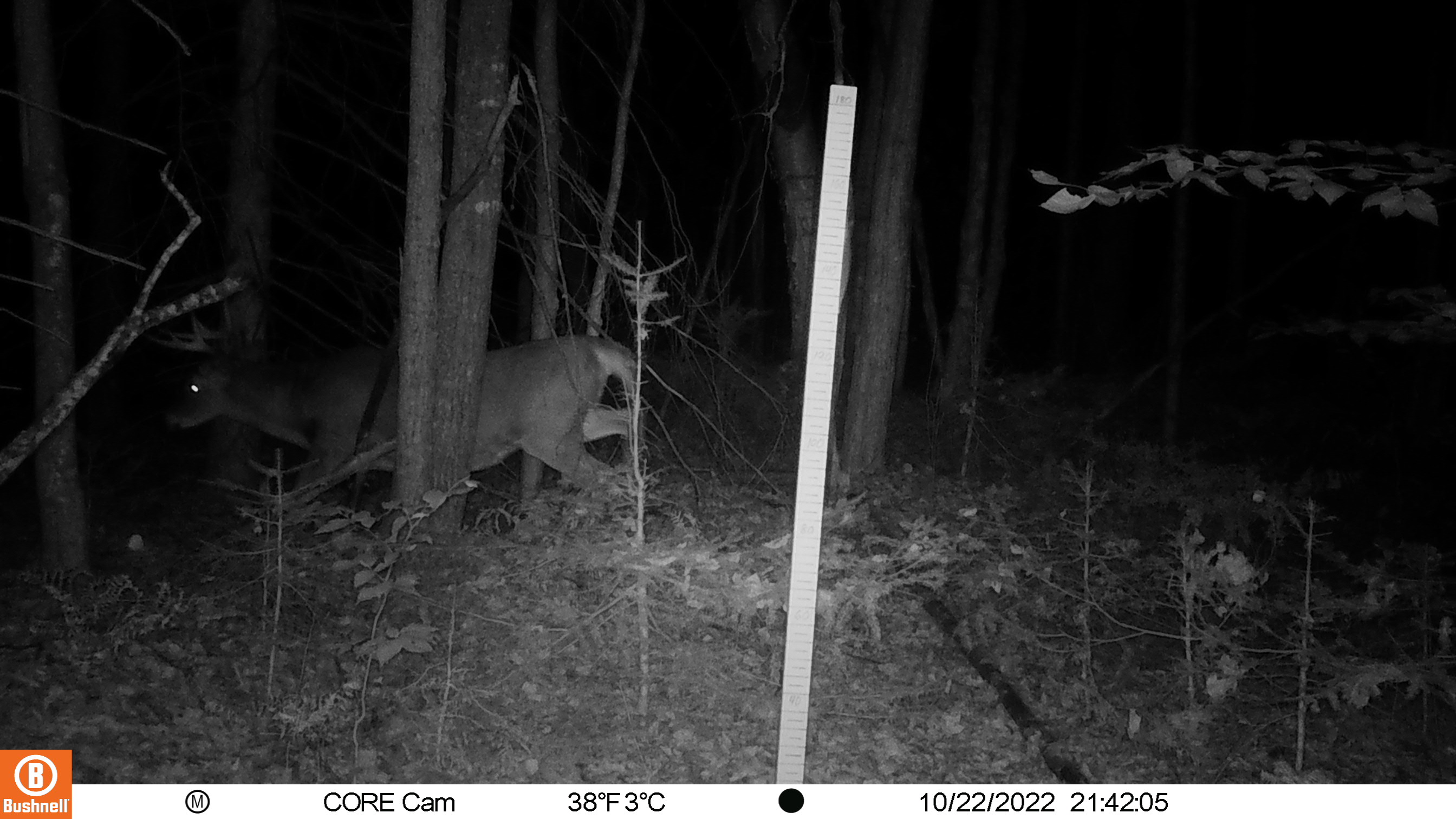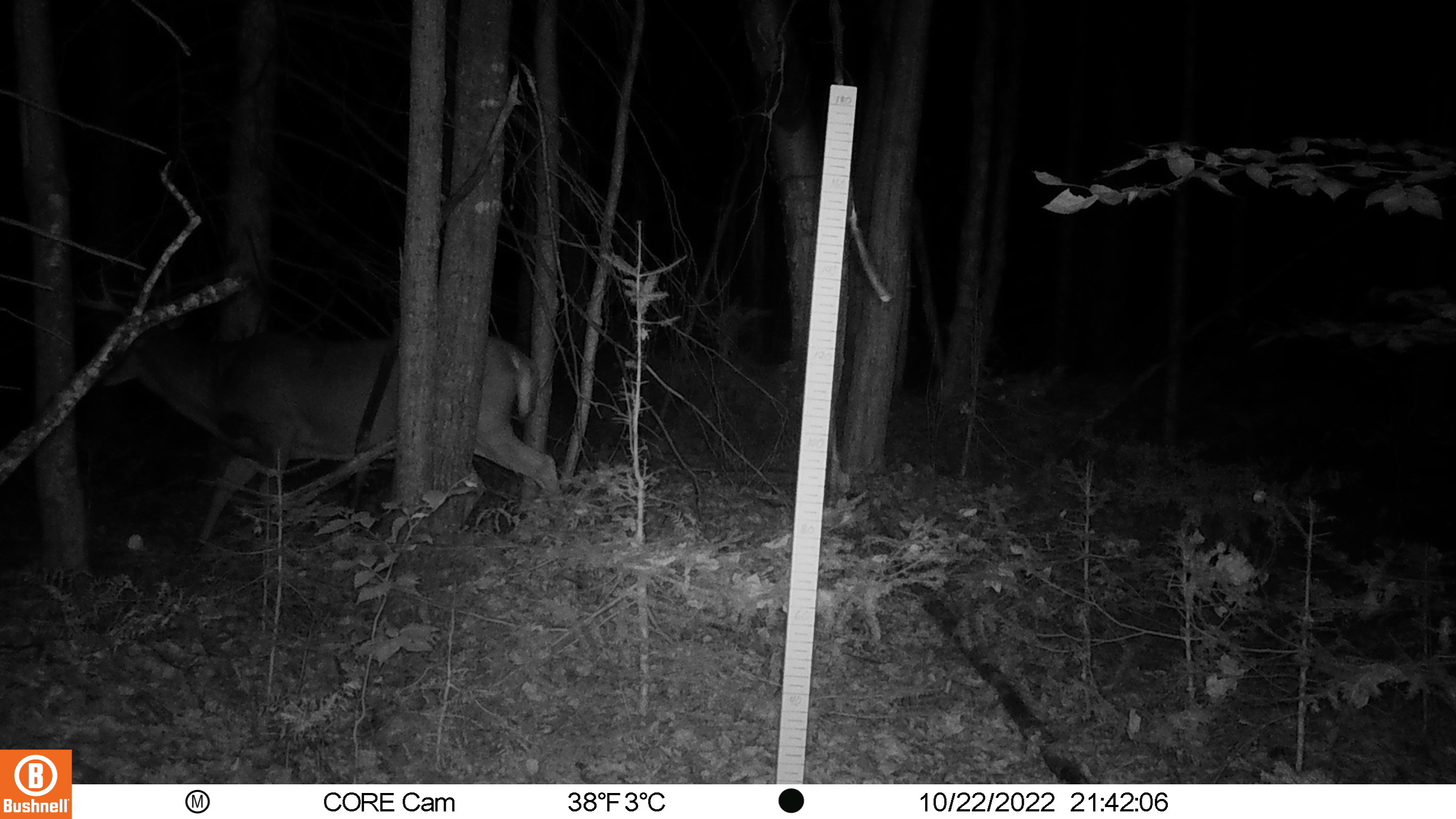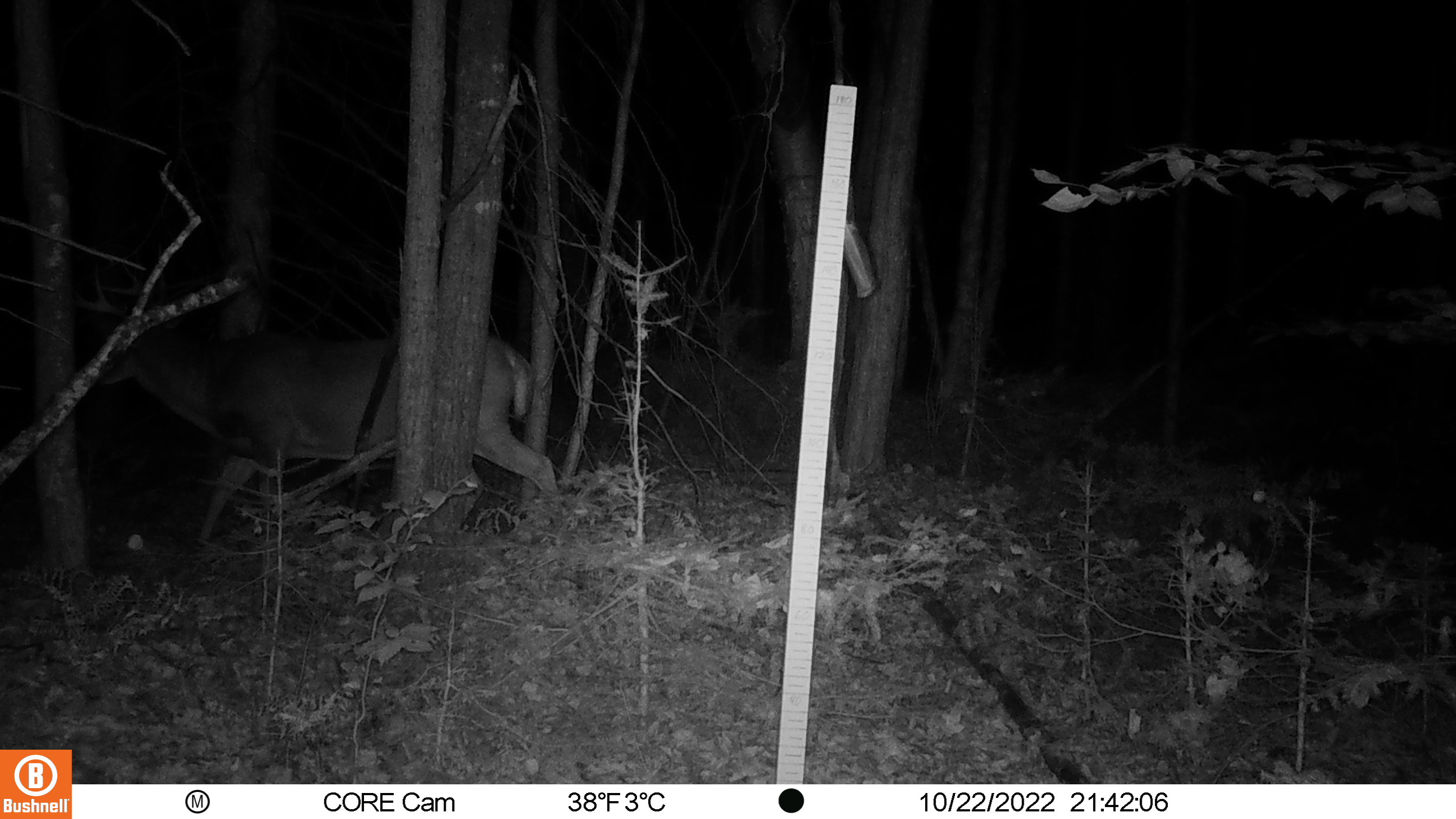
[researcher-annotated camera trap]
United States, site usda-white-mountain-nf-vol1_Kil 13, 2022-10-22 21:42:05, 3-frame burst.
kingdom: Animalia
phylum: Chordata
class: Mammalia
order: Artiodactyla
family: Cervidae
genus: Odocoileus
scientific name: Odocoileus virginianus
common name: white-tailed deer